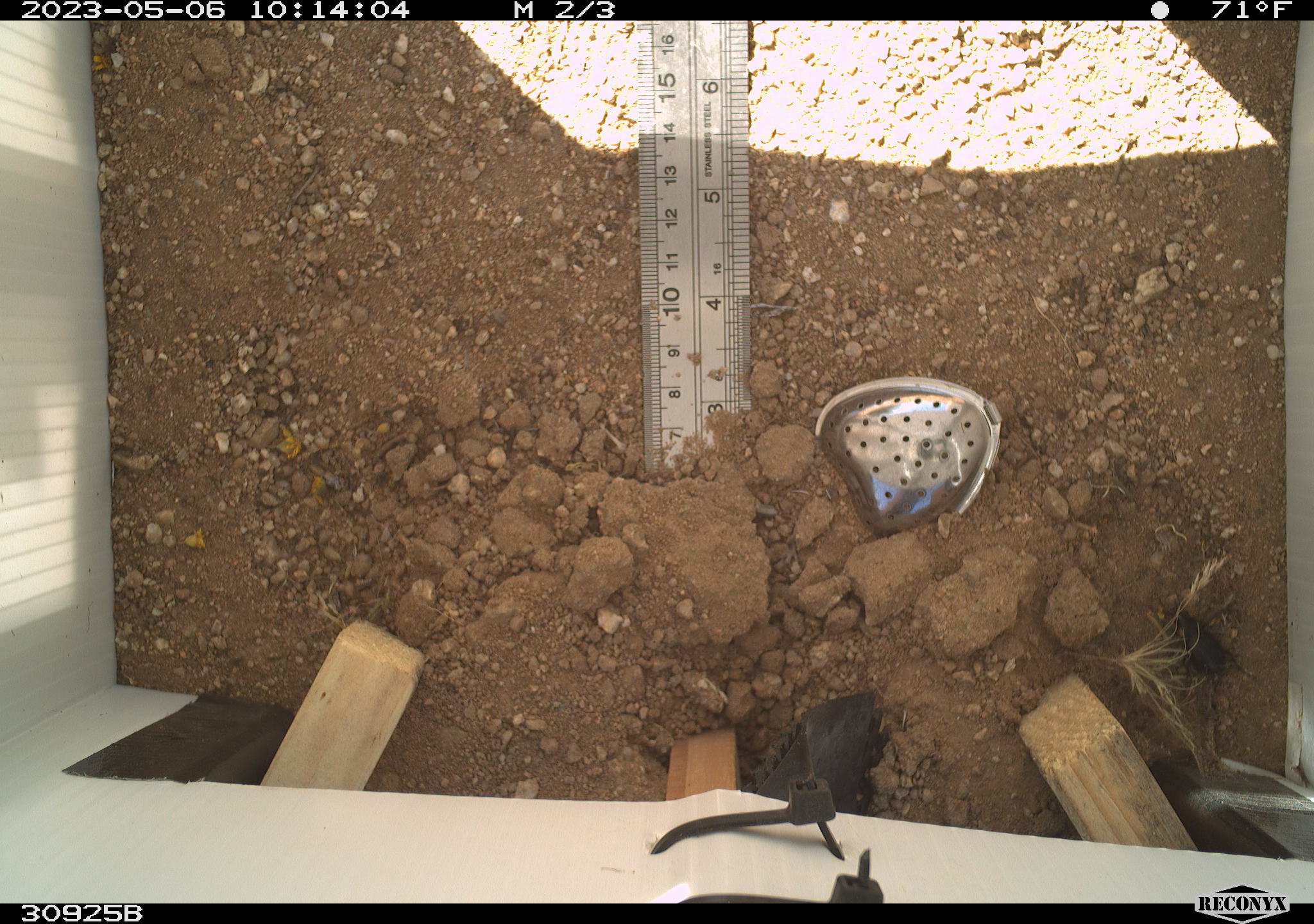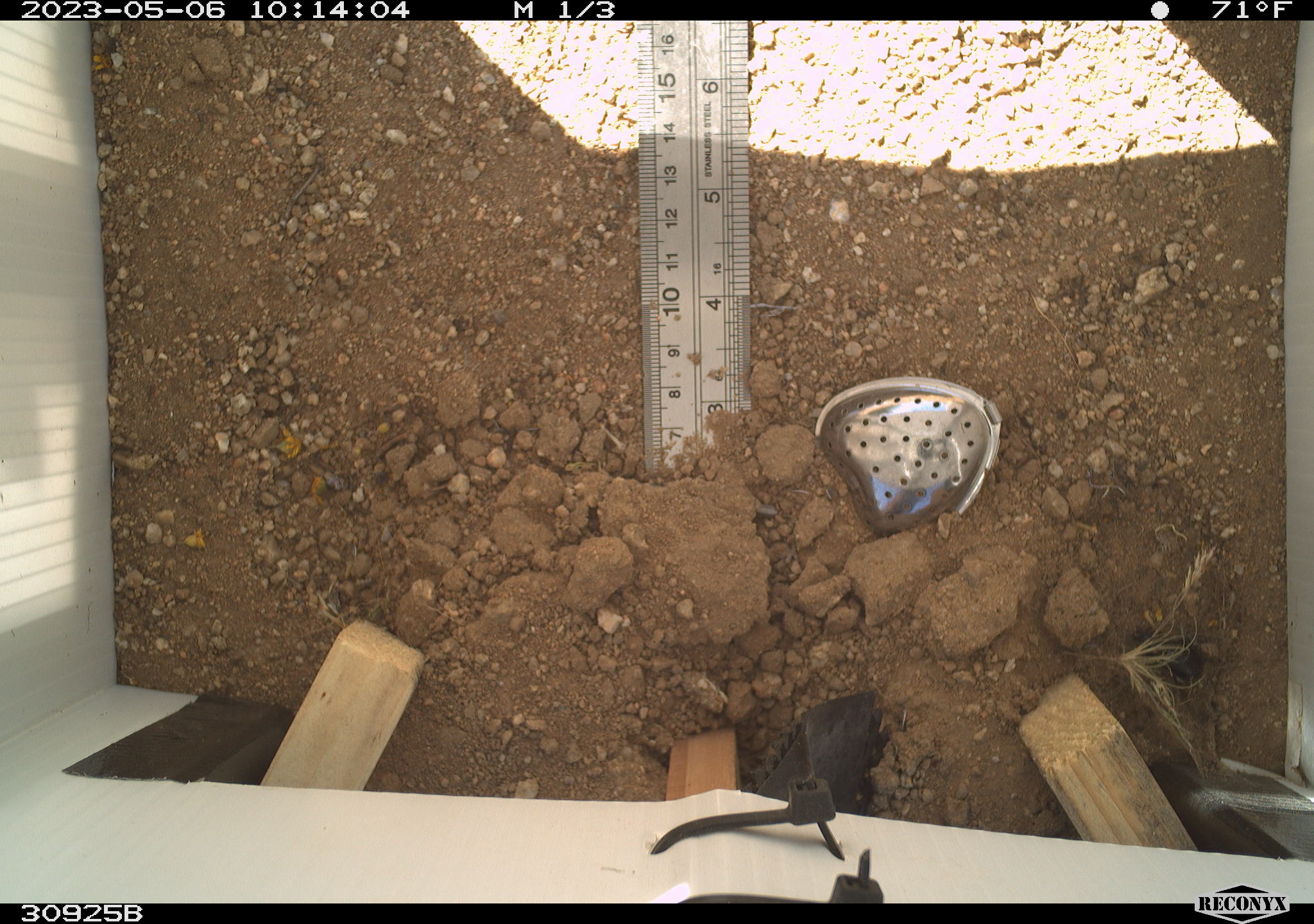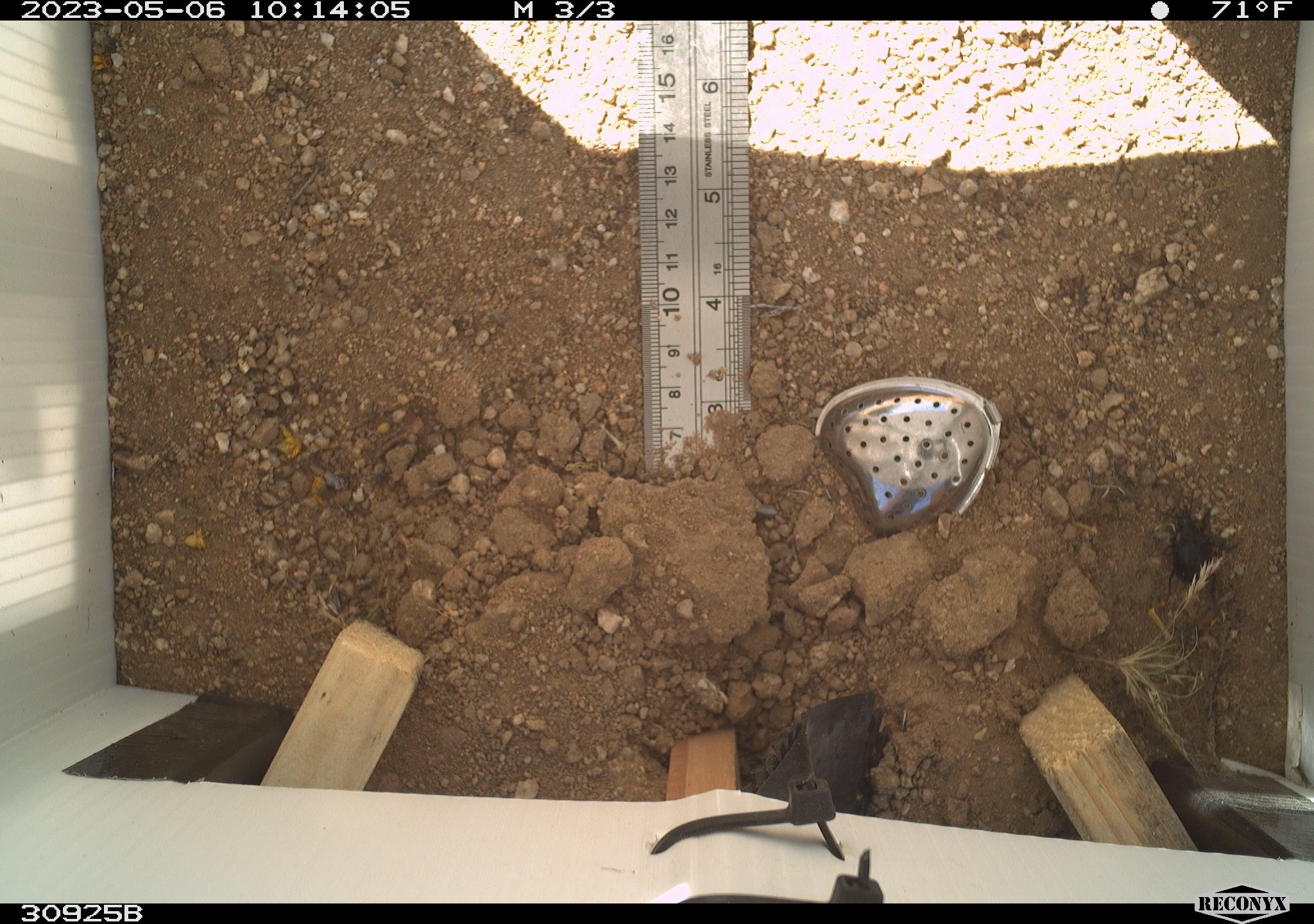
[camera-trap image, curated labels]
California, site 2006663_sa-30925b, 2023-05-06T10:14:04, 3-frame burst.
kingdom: Animalia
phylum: Arthropoda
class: Insecta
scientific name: Insecta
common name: insect